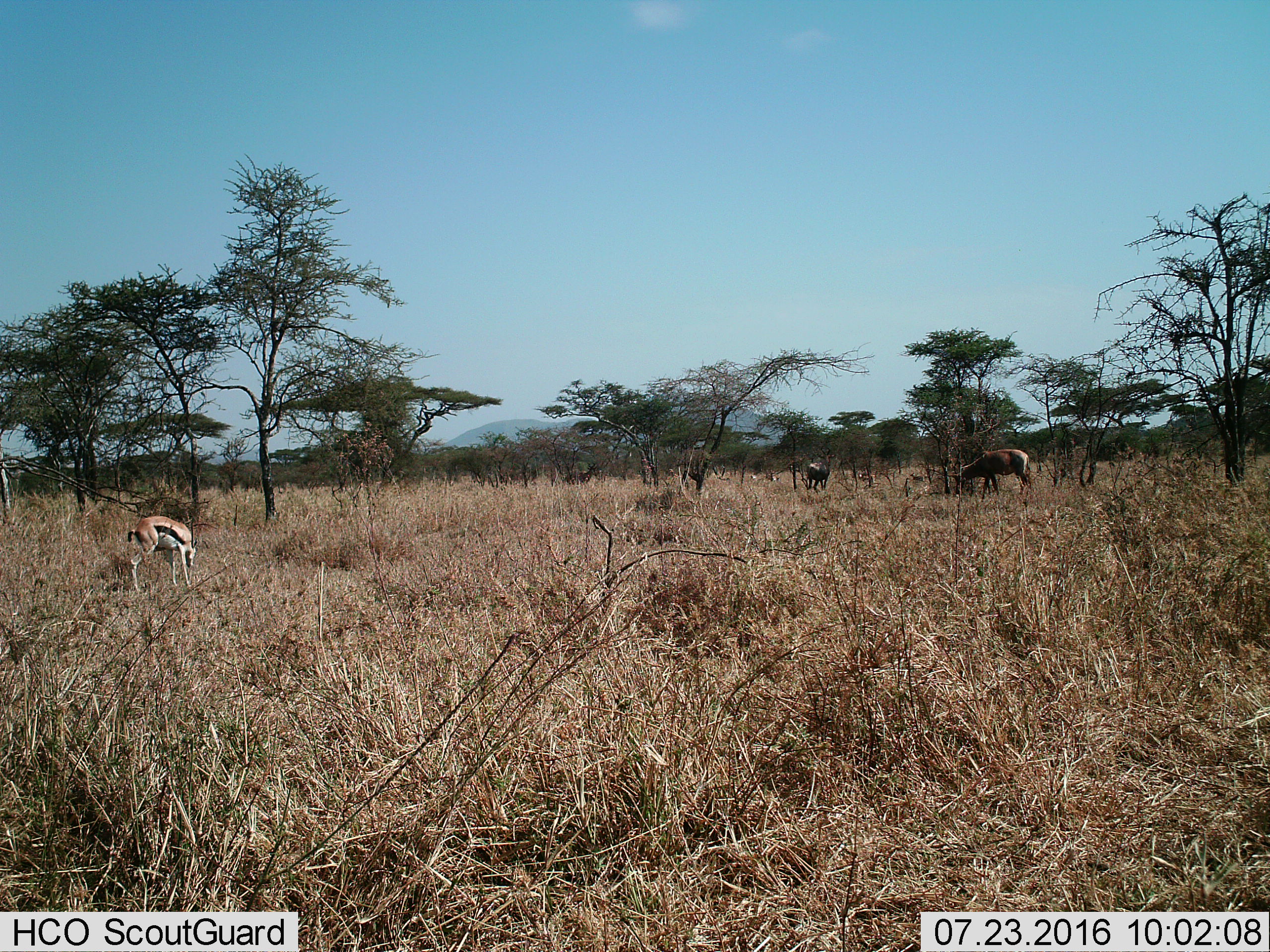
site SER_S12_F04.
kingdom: Animalia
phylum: Chordata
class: Mammalia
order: Artiodactyla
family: Bovidae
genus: Eudorcas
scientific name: Eudorcas thomsonii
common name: thomson's gazelle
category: gazellethomsons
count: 3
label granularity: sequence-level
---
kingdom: Animalia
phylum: Chordata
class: Mammalia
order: Artiodactyla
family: Bovidae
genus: Damaliscus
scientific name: Damaliscus lunatus jimela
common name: topi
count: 2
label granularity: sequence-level